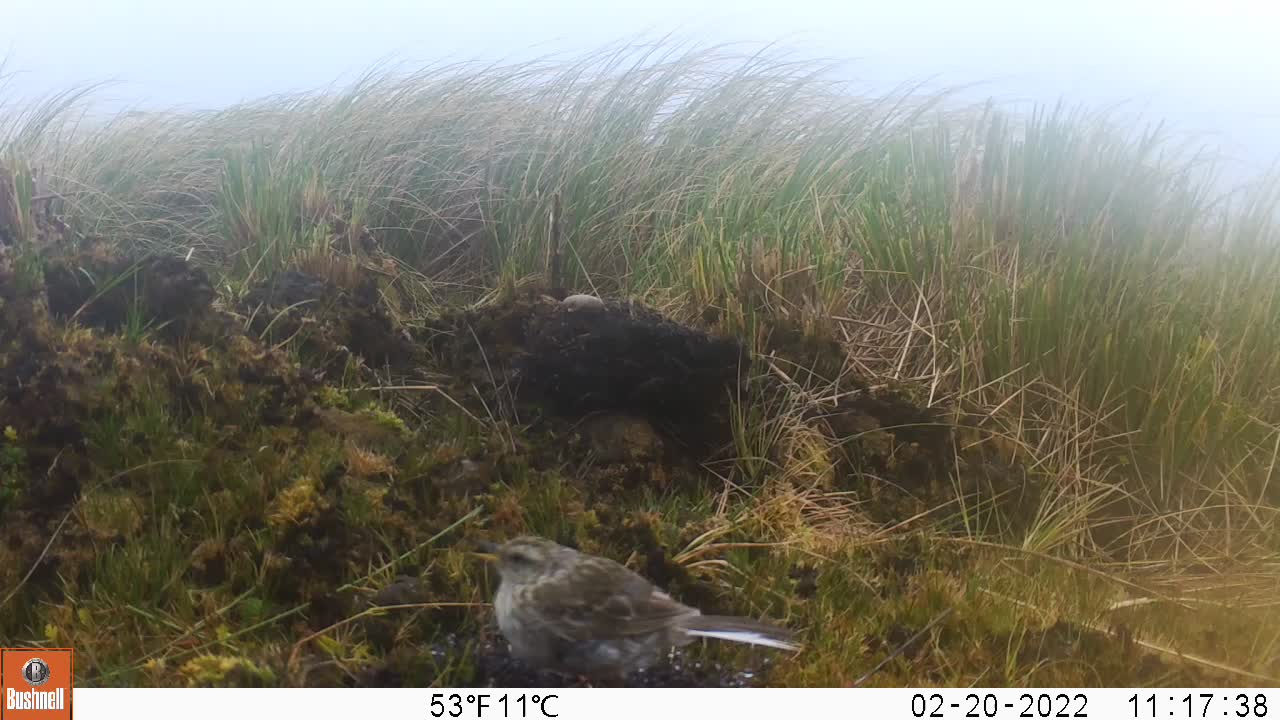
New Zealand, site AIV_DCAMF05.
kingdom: Animalia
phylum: Chordata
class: Aves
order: Passeriformes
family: Motacillidae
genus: Anthus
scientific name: Anthus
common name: pipit